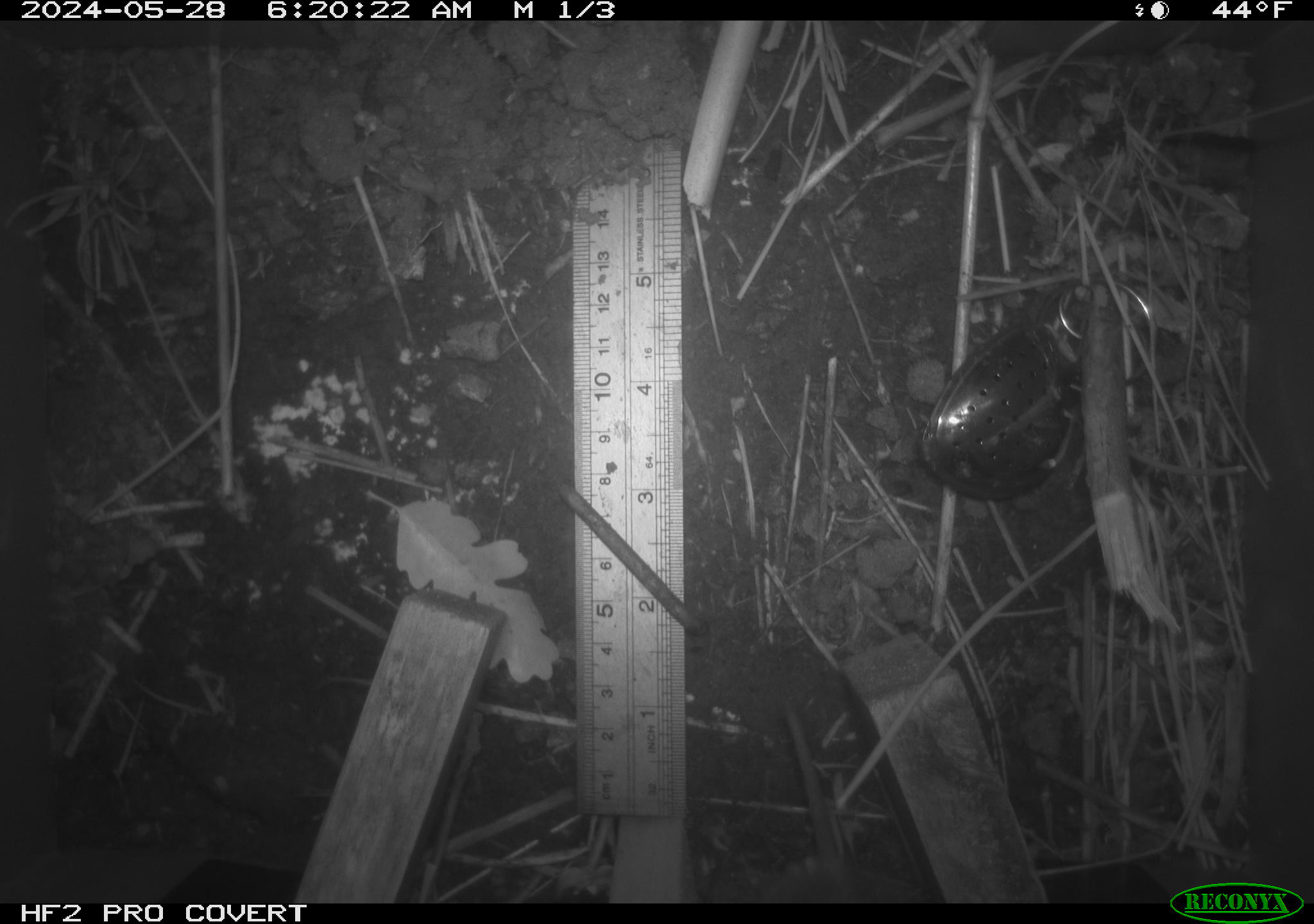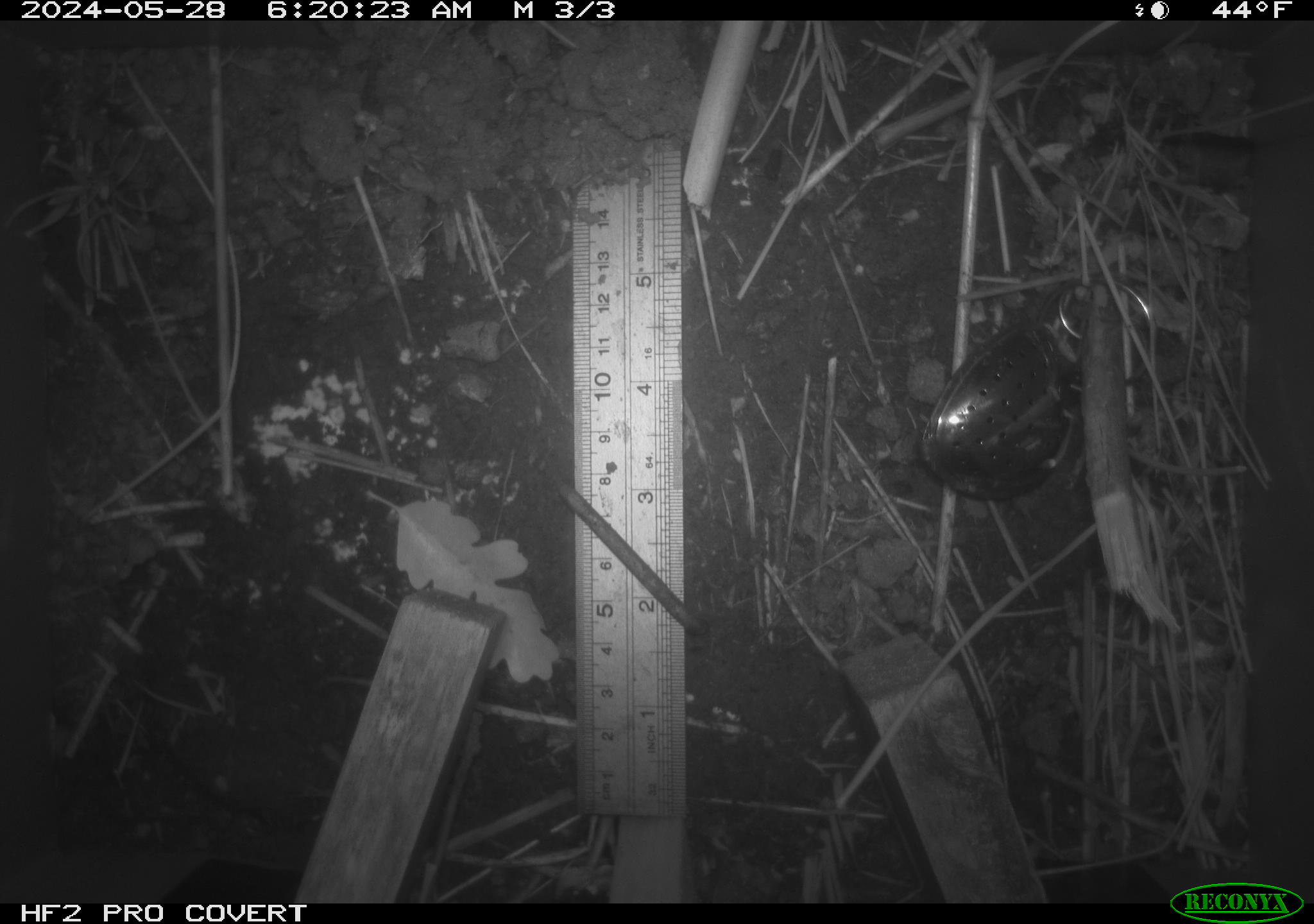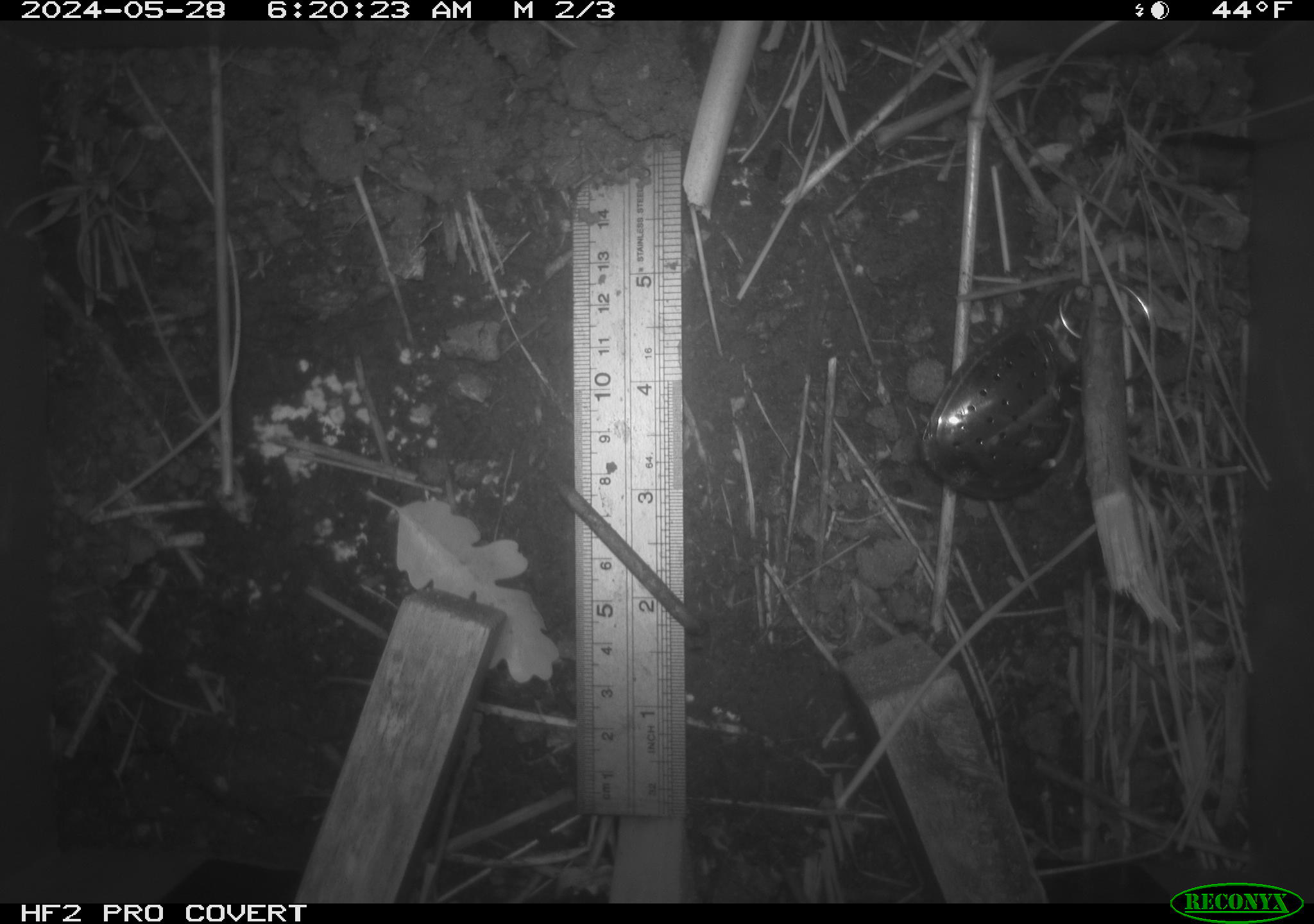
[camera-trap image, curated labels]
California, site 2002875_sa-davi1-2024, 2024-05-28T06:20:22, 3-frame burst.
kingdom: Animalia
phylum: Chordata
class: Mammalia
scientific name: Mammalia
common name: small mammal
Small mammal (Mammalia).